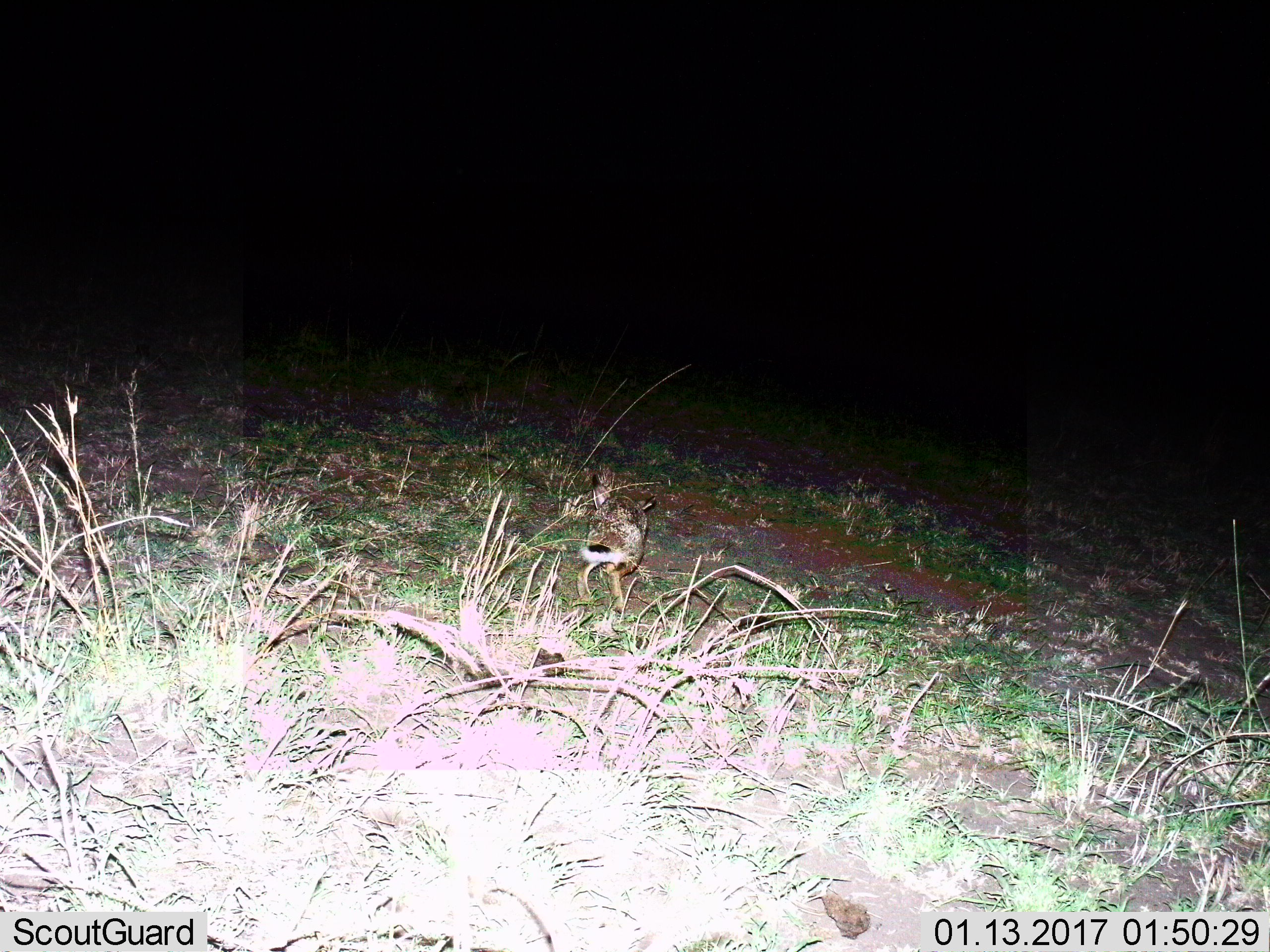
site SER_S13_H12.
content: unidentified animal